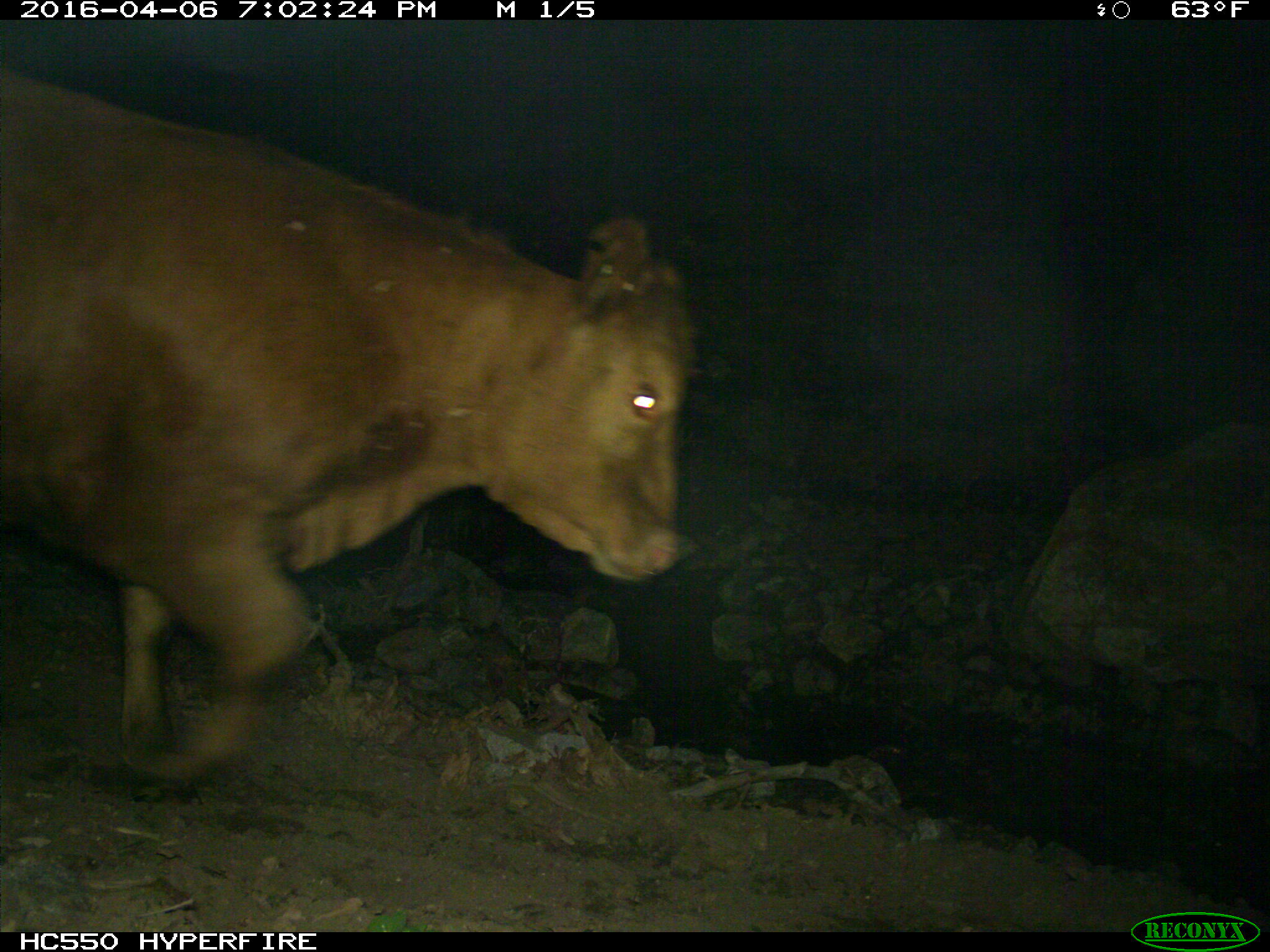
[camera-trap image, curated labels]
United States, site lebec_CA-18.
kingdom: Animalia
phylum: Chordata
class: Mammalia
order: Artiodactyla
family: Bovidae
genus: Bos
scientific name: Bos taurus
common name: domestic cow